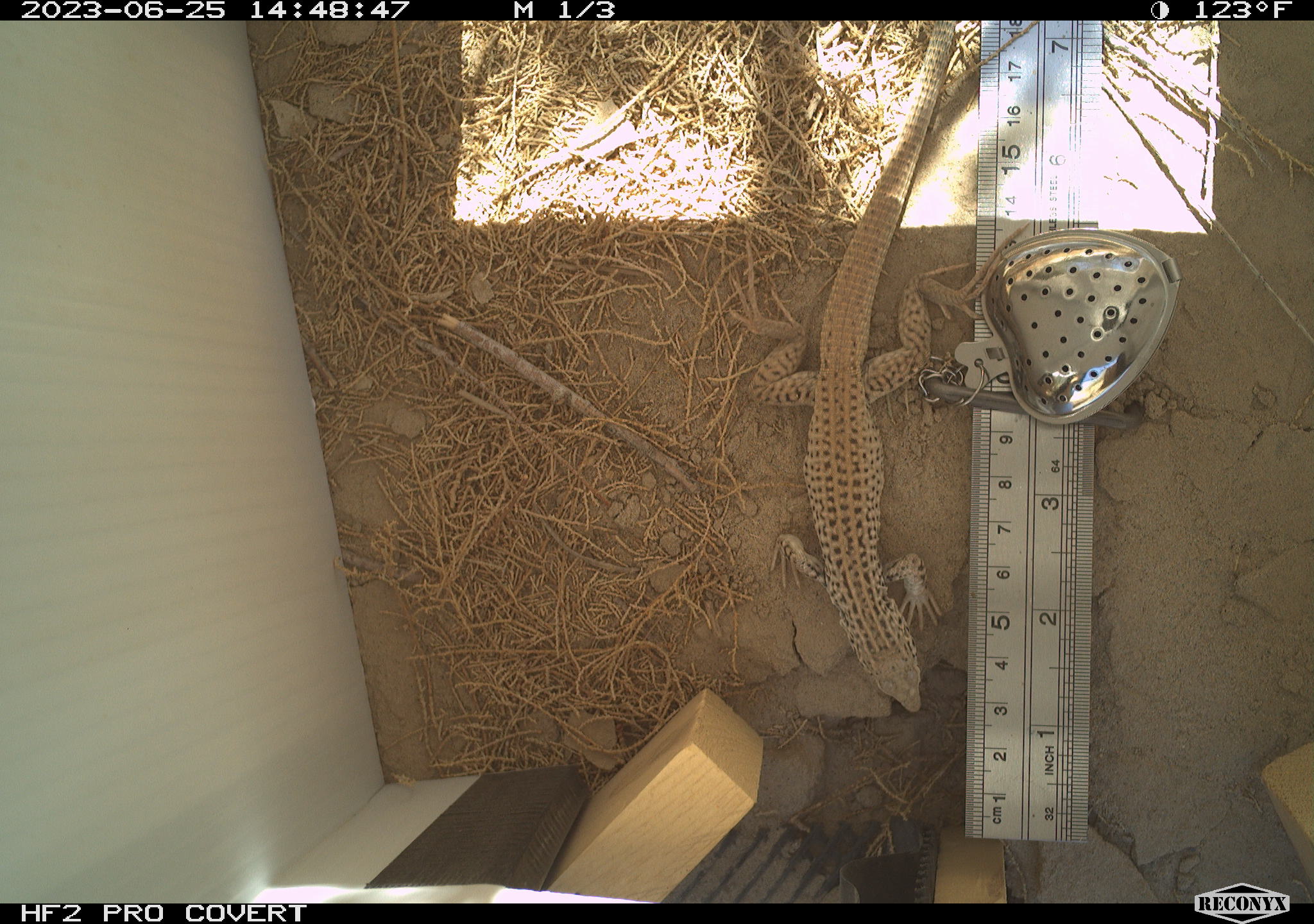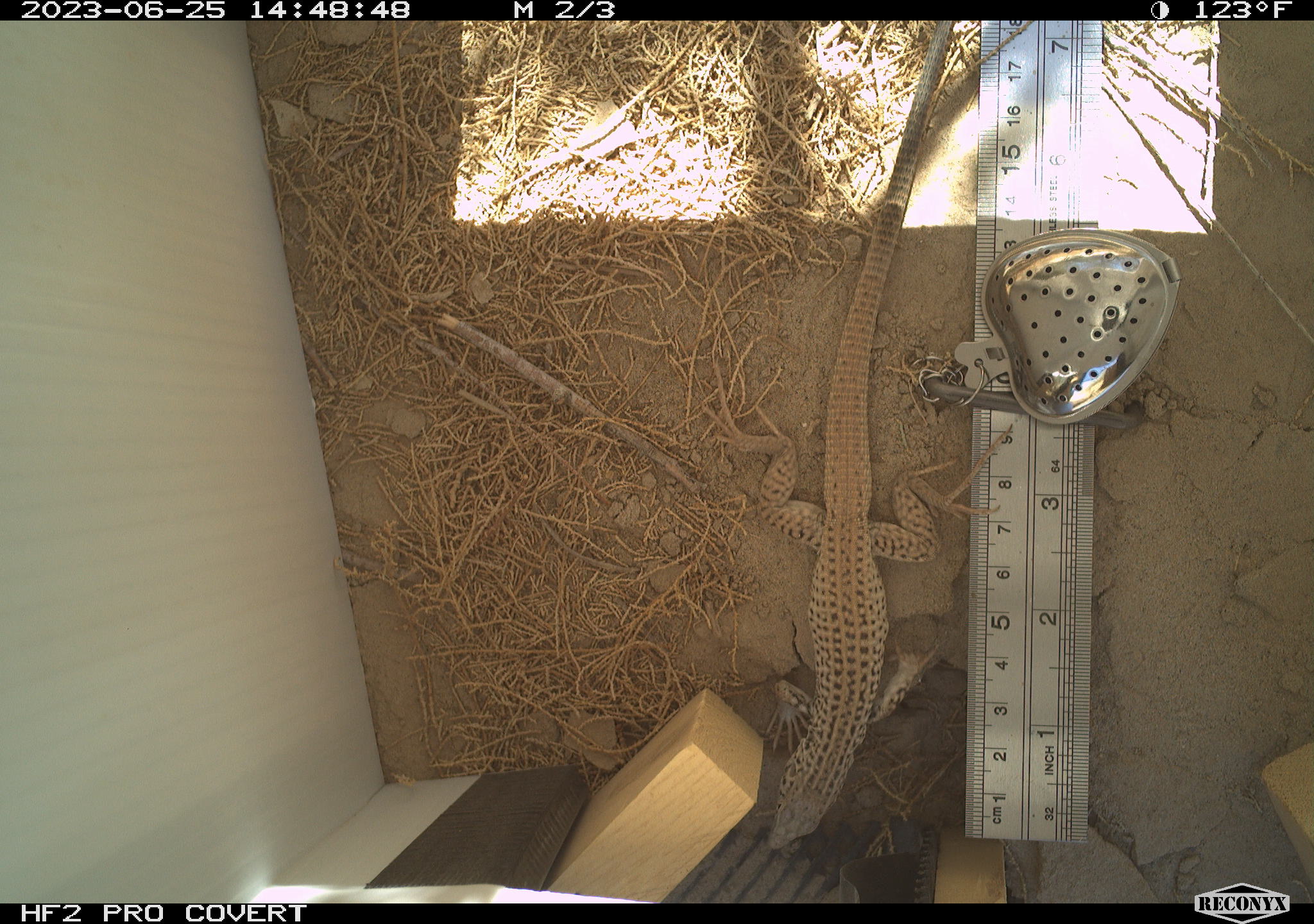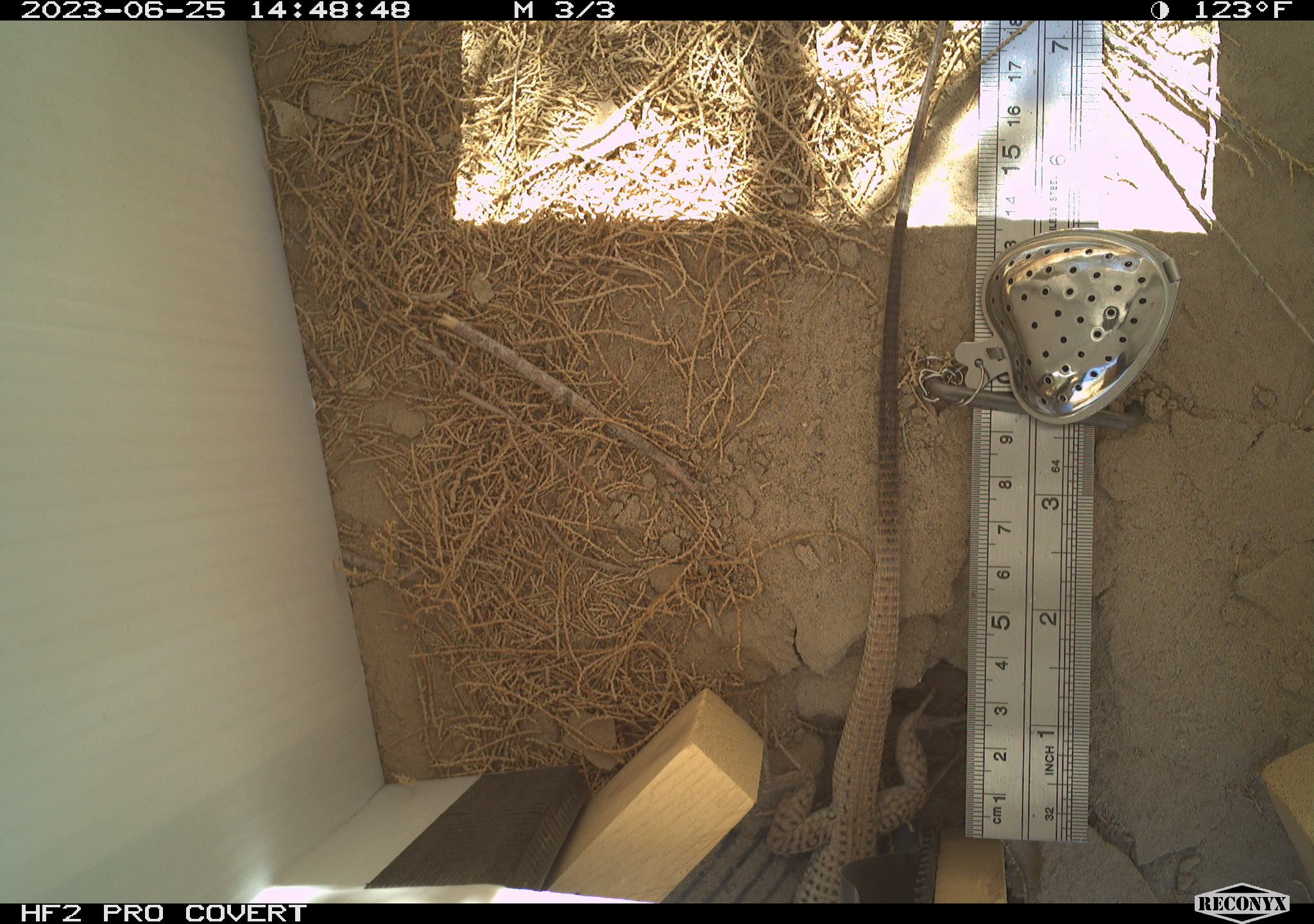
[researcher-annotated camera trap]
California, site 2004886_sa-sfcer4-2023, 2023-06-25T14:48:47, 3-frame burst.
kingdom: Animalia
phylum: Chordata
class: Reptilia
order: Squamata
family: Teiidae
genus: Aspidoscelis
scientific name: Aspidoscelis tigris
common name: western whiptail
Western whiptail (Aspidoscelis tigris).